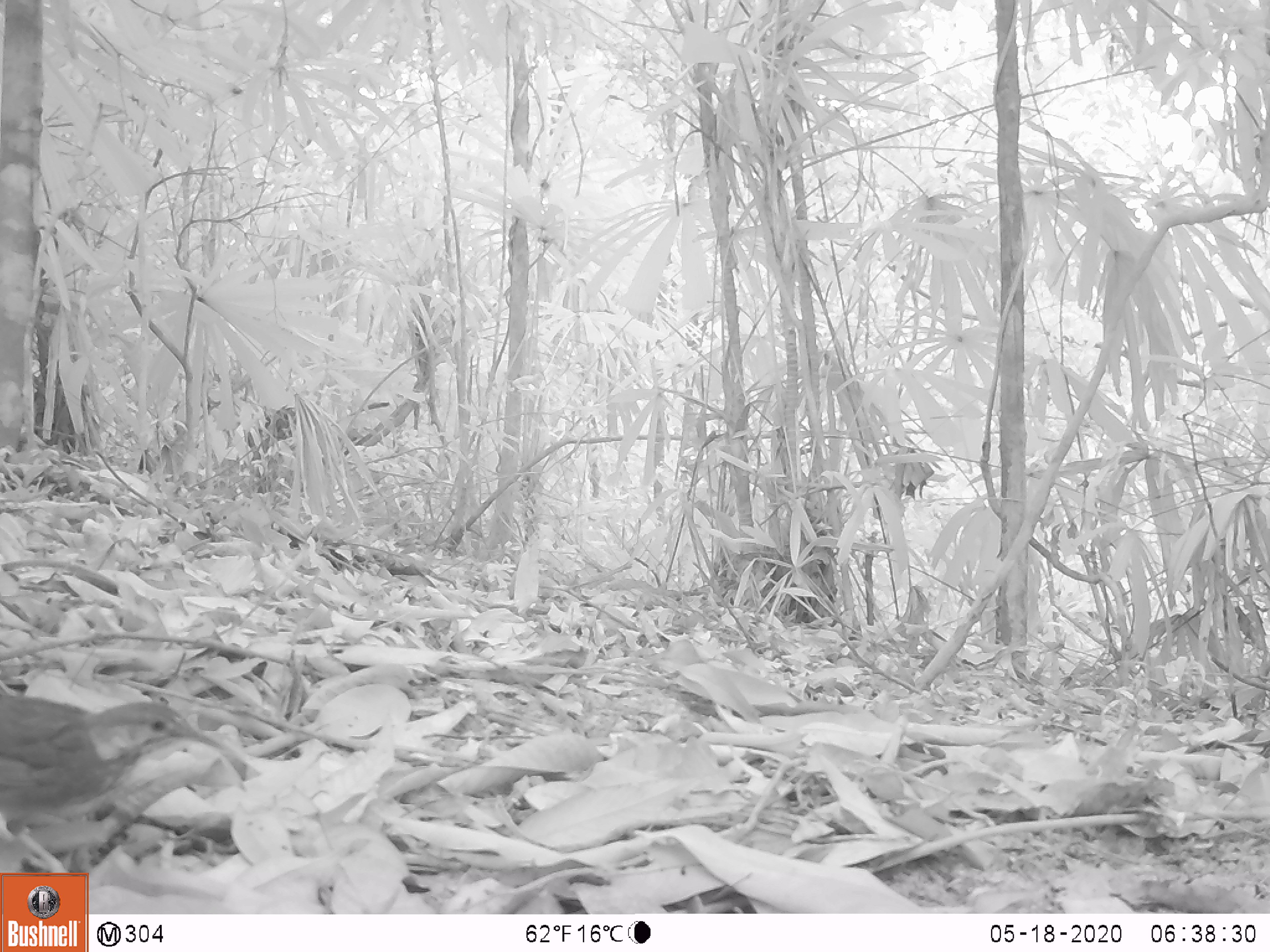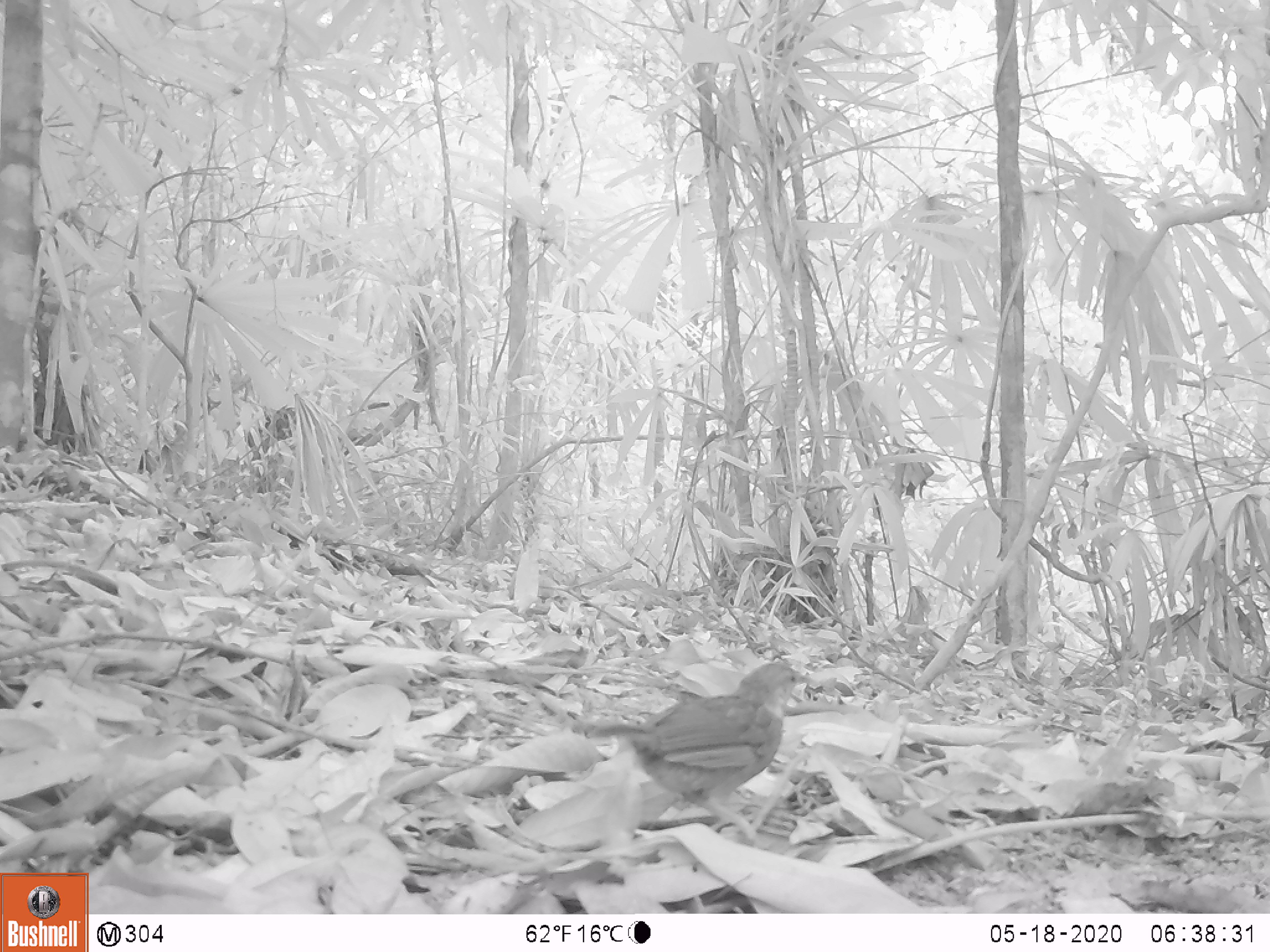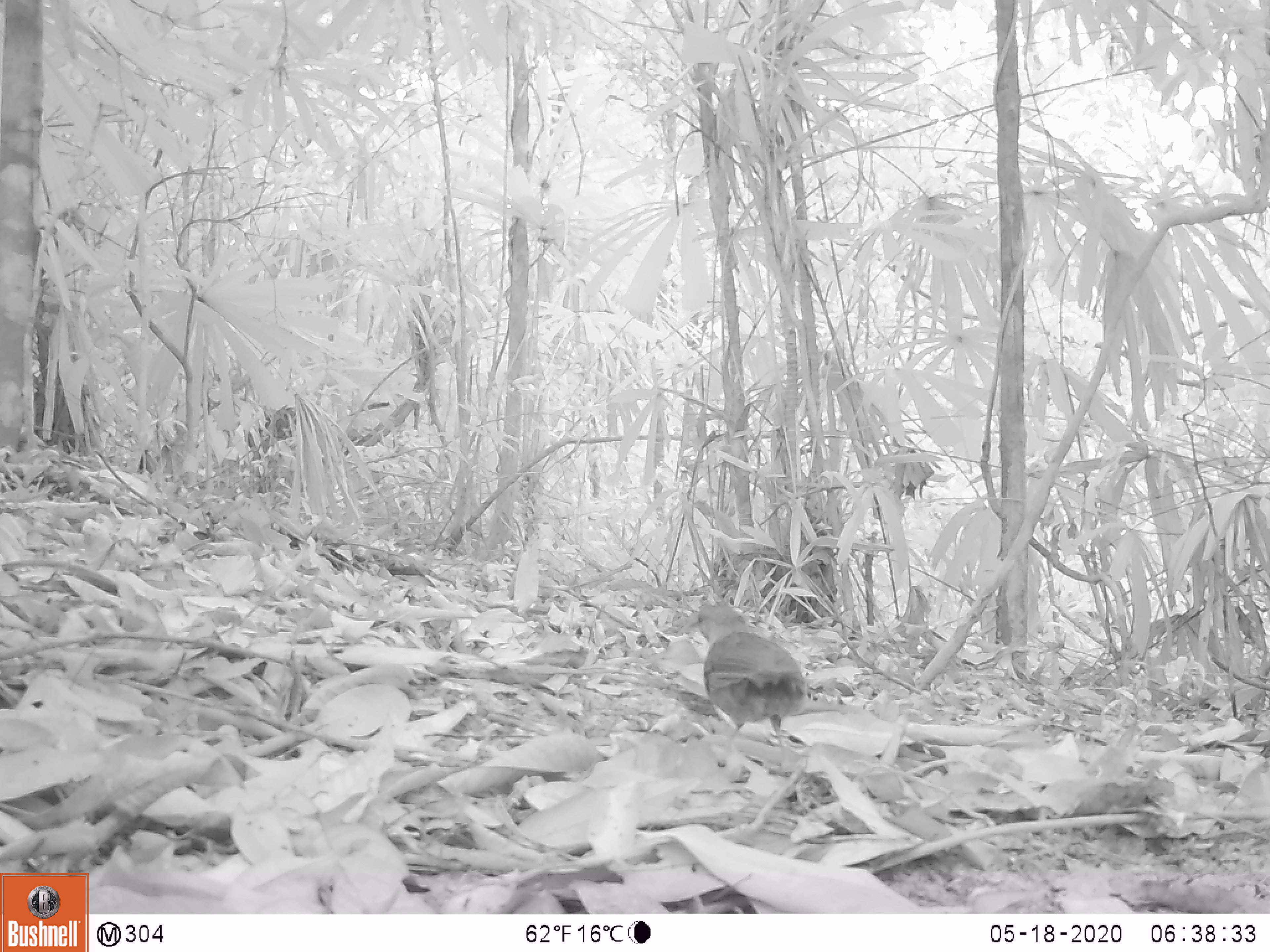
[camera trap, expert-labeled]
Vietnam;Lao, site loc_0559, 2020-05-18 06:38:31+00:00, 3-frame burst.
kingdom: Animalia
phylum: Chordata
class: Aves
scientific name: Aves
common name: bird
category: unidentified bird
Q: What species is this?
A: Unidentified bird (bird) (Aves).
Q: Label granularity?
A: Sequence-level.